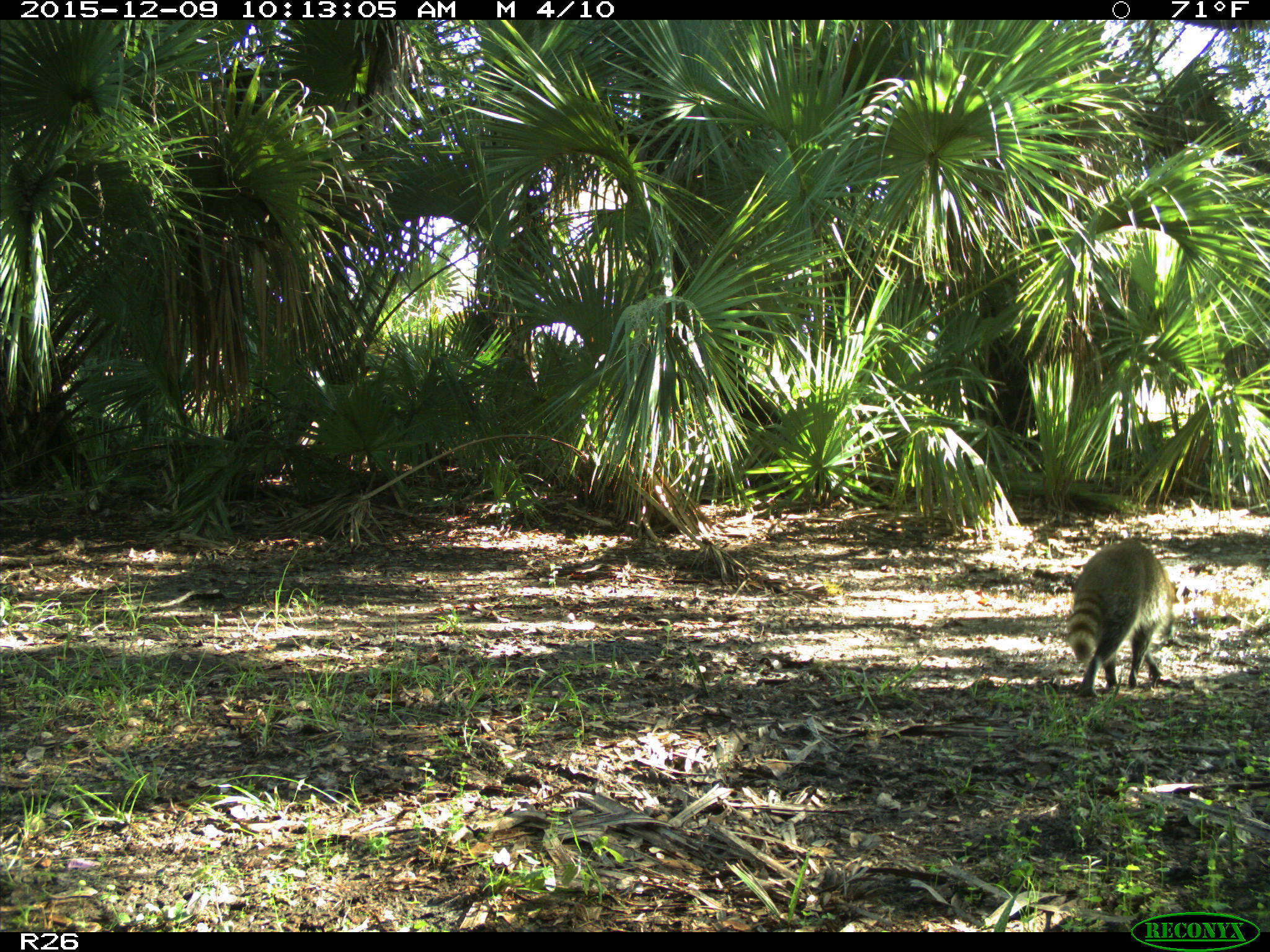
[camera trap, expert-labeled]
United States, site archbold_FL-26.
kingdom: Animalia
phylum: Chordata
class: Mammalia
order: Carnivora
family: Procyonidae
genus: Procyon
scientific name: Procyon lotor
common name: common raccoon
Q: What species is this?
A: Procyon lotor (common raccoon).